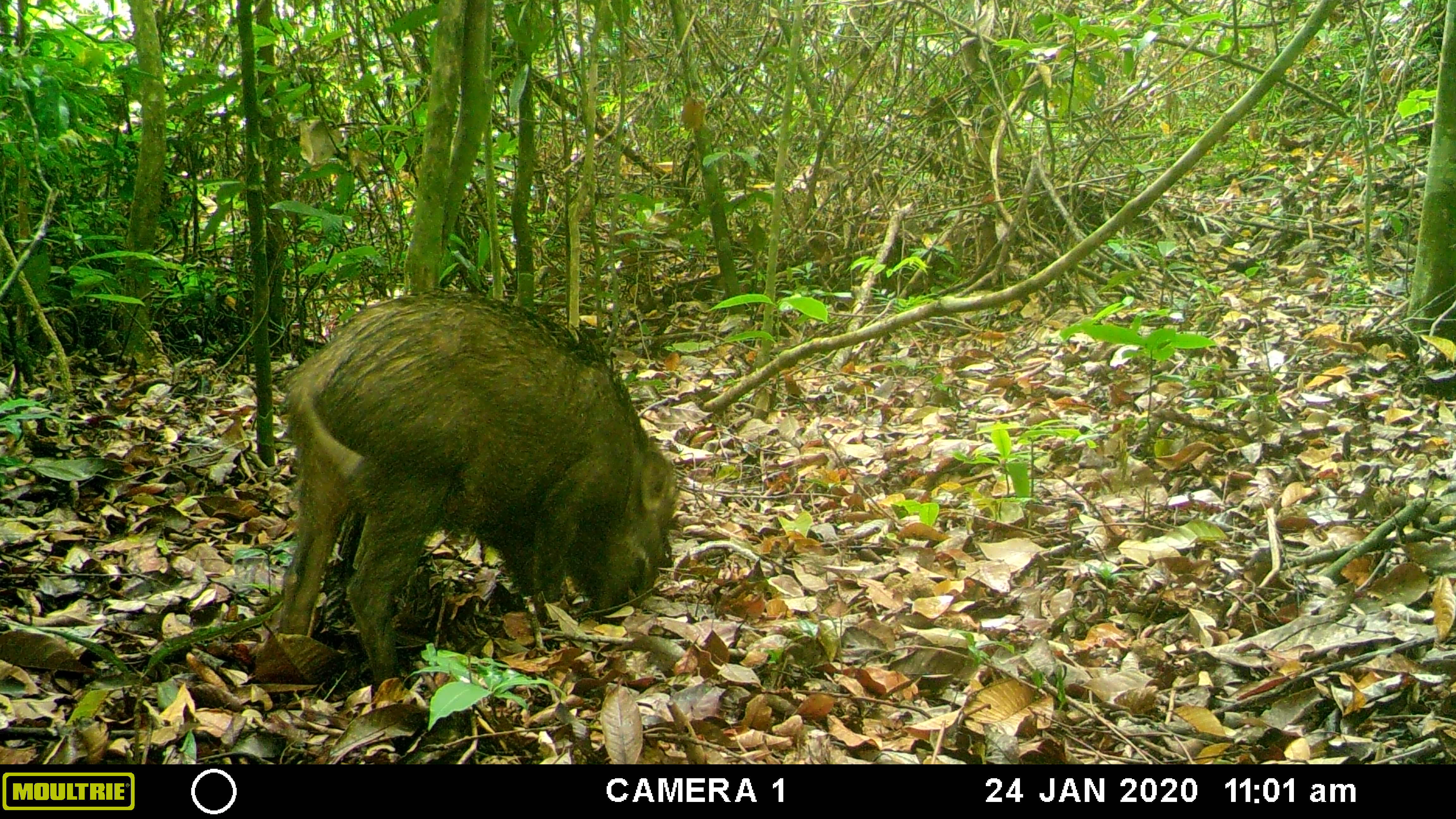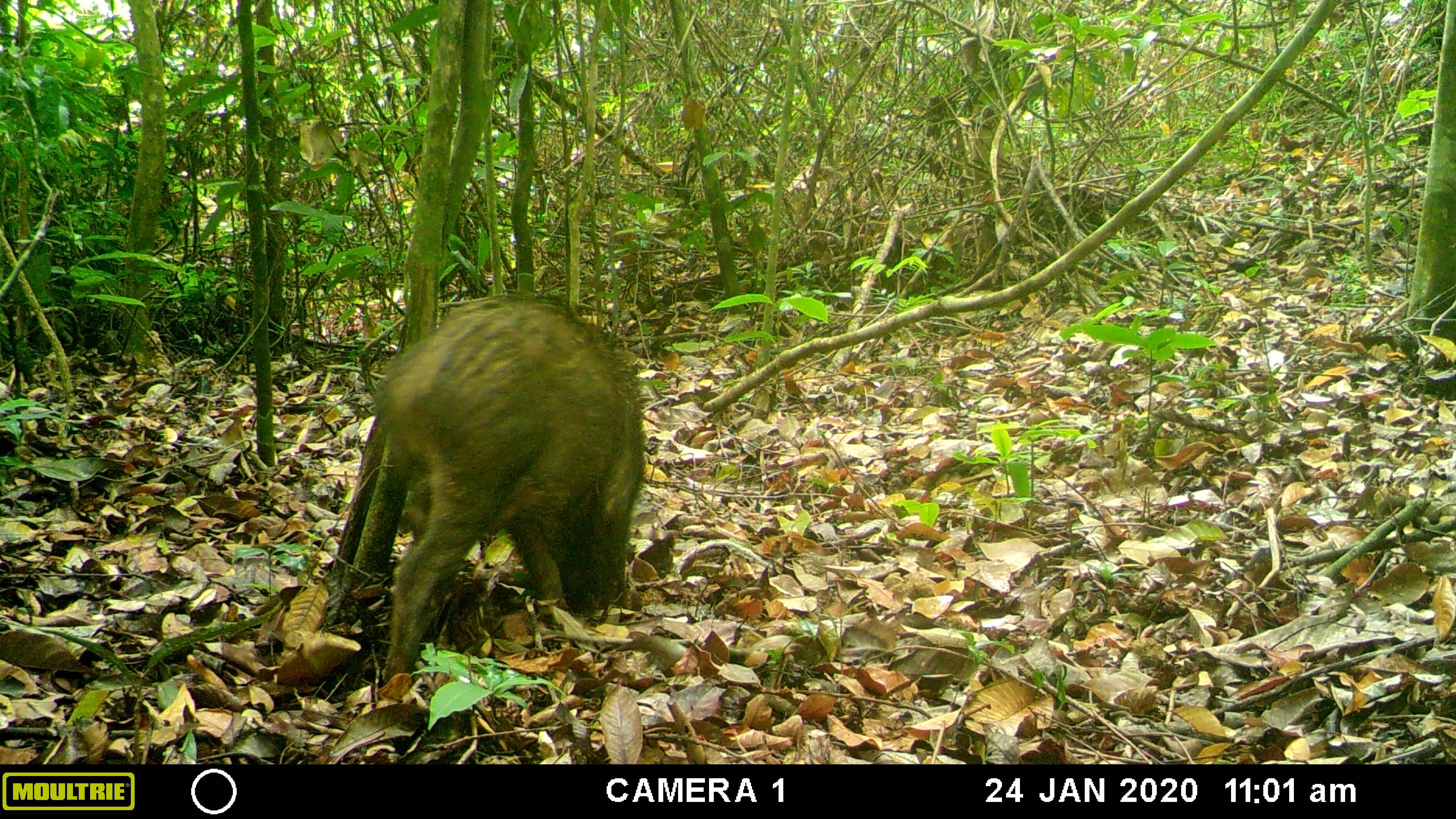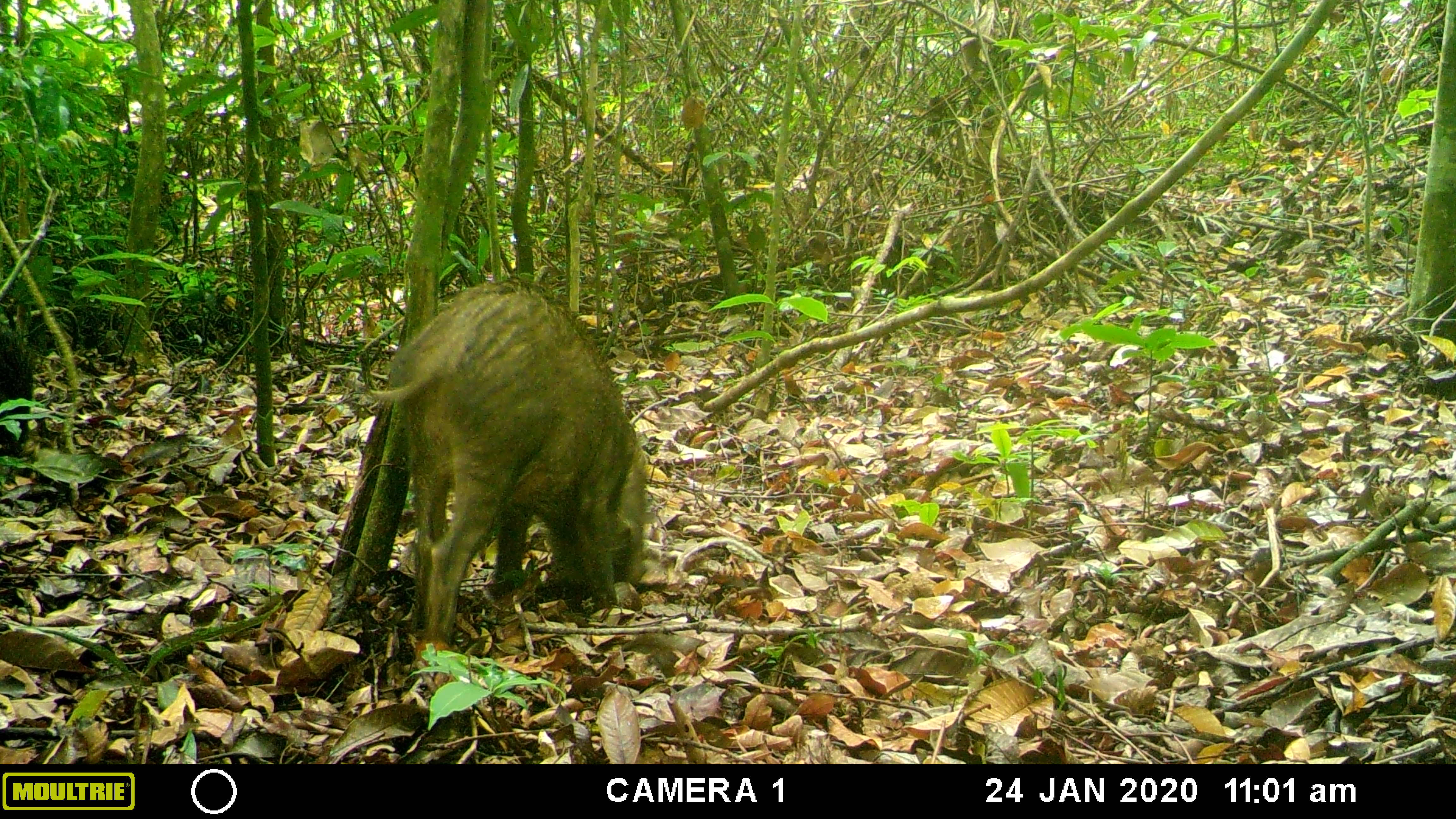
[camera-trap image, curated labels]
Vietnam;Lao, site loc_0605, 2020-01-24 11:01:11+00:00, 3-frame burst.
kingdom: Animalia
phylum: Chordata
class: Mammalia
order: Artiodactyla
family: Suidae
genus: Sus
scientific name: Sus scrofa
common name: eurasian wild pig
Eurasian wild pig (Sus scrofa). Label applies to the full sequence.